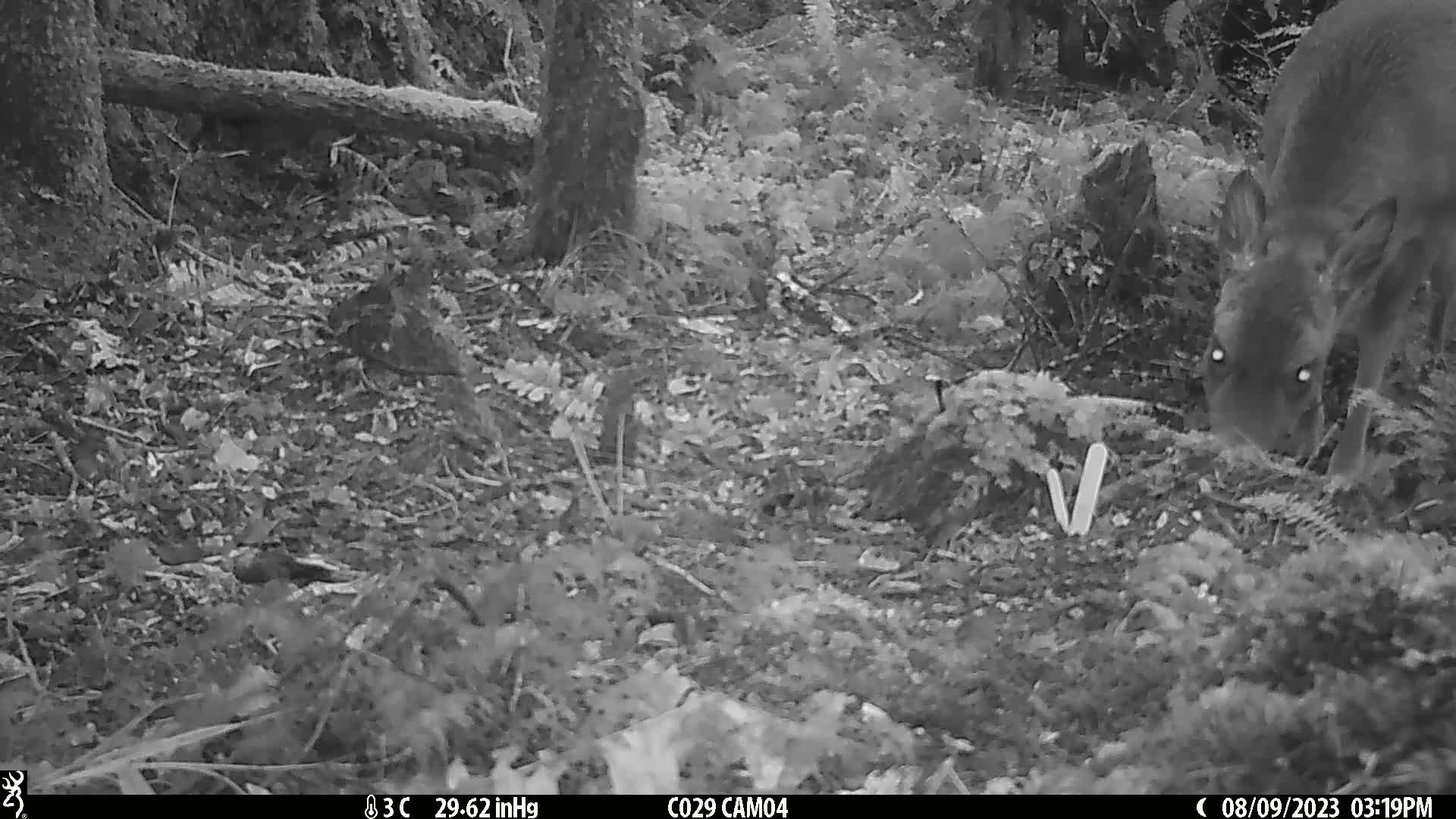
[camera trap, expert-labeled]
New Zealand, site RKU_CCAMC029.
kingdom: Animalia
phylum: Chordata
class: Mammalia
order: Artiodactyla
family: Cervidae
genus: Odocoileus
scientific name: Odocoileus virginianus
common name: white-tailed deer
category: white tailed deer